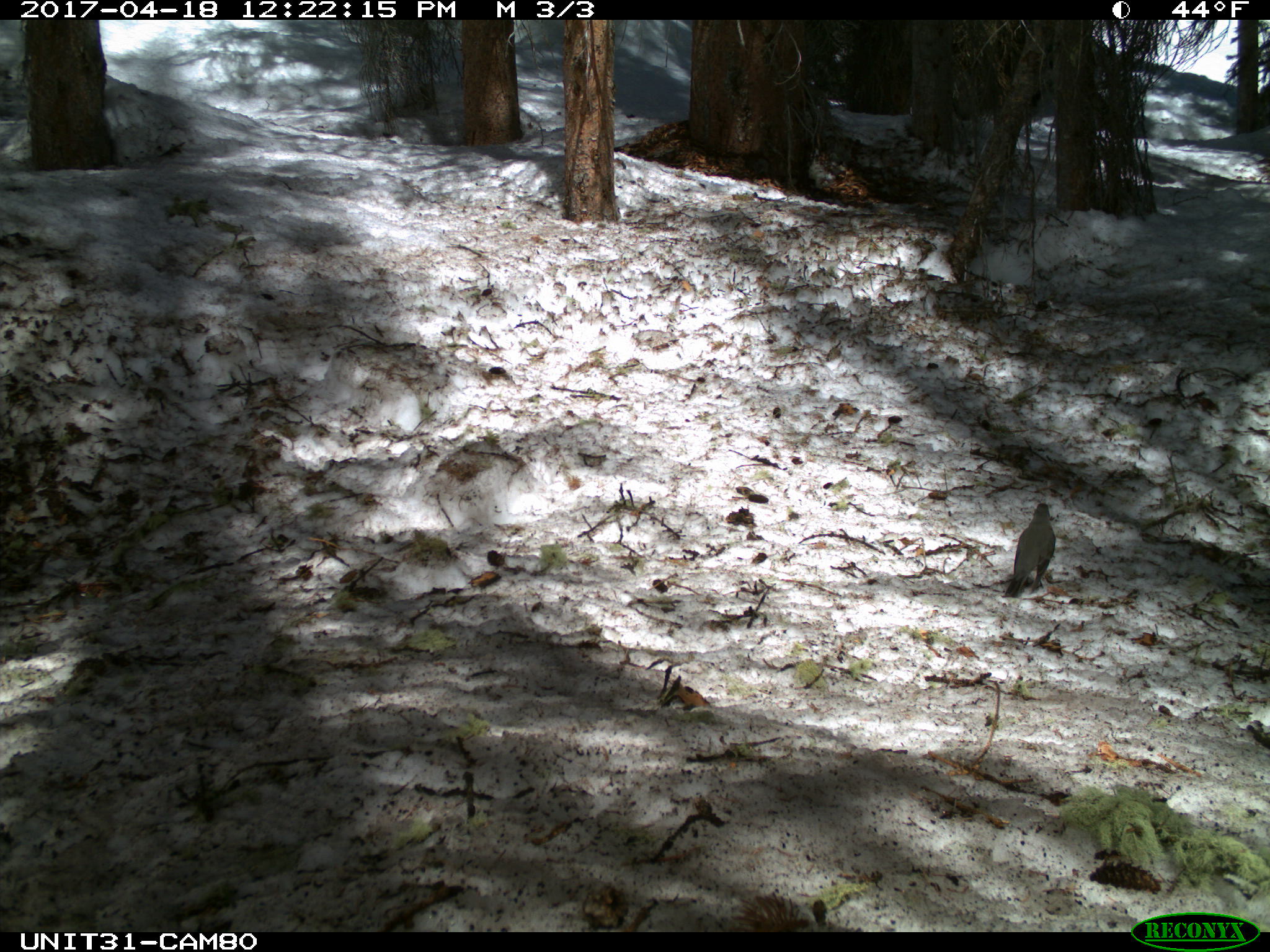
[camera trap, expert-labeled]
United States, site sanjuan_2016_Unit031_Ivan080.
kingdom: Animalia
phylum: Chordata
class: Aves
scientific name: Aves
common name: birds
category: unidentified bird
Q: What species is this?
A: Unidentified bird (birds) (Aves).